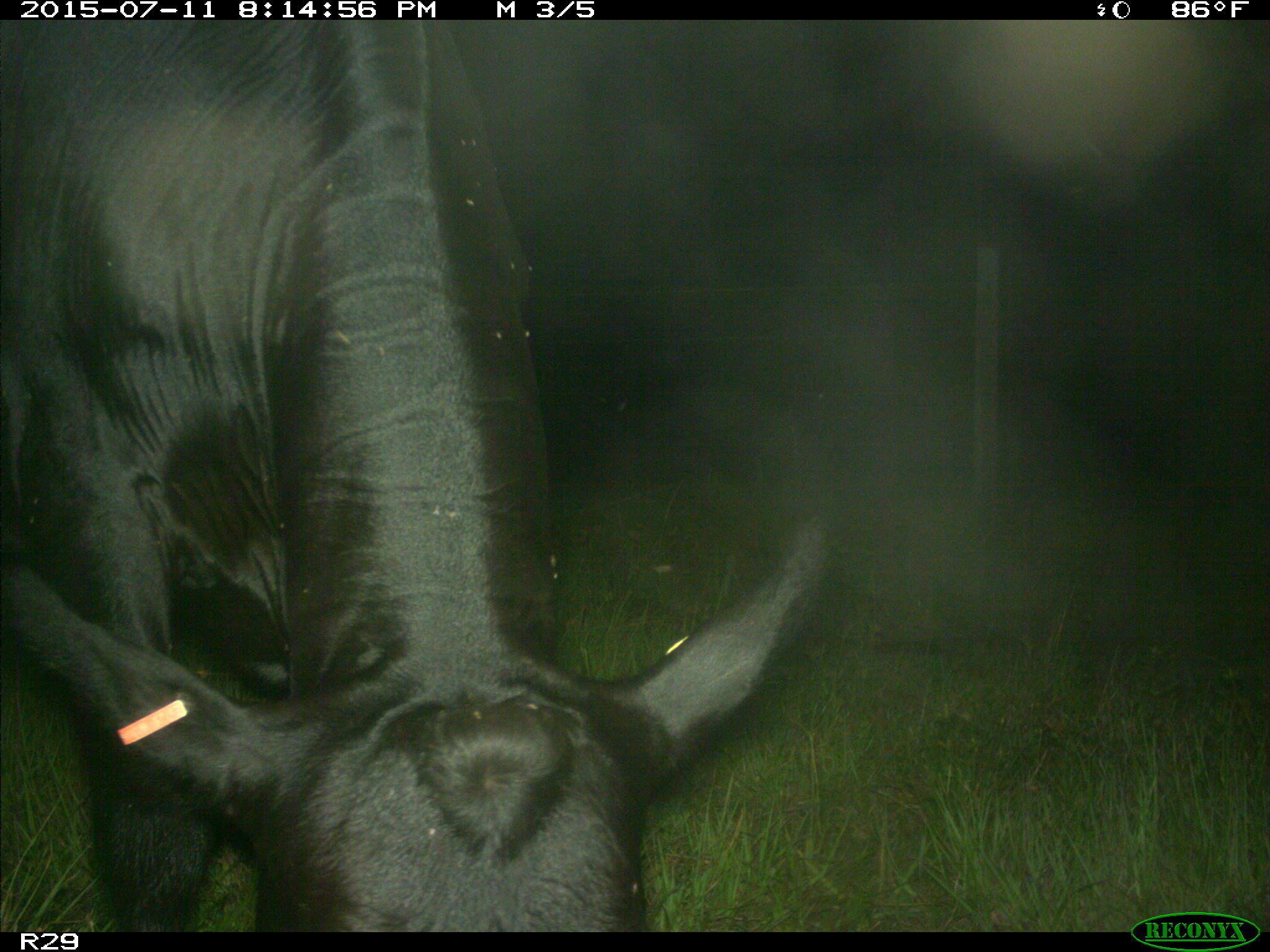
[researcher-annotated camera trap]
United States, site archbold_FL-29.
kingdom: Animalia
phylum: Chordata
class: Mammalia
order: Artiodactyla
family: Bovidae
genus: Bos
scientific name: Bos taurus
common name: domestic cow